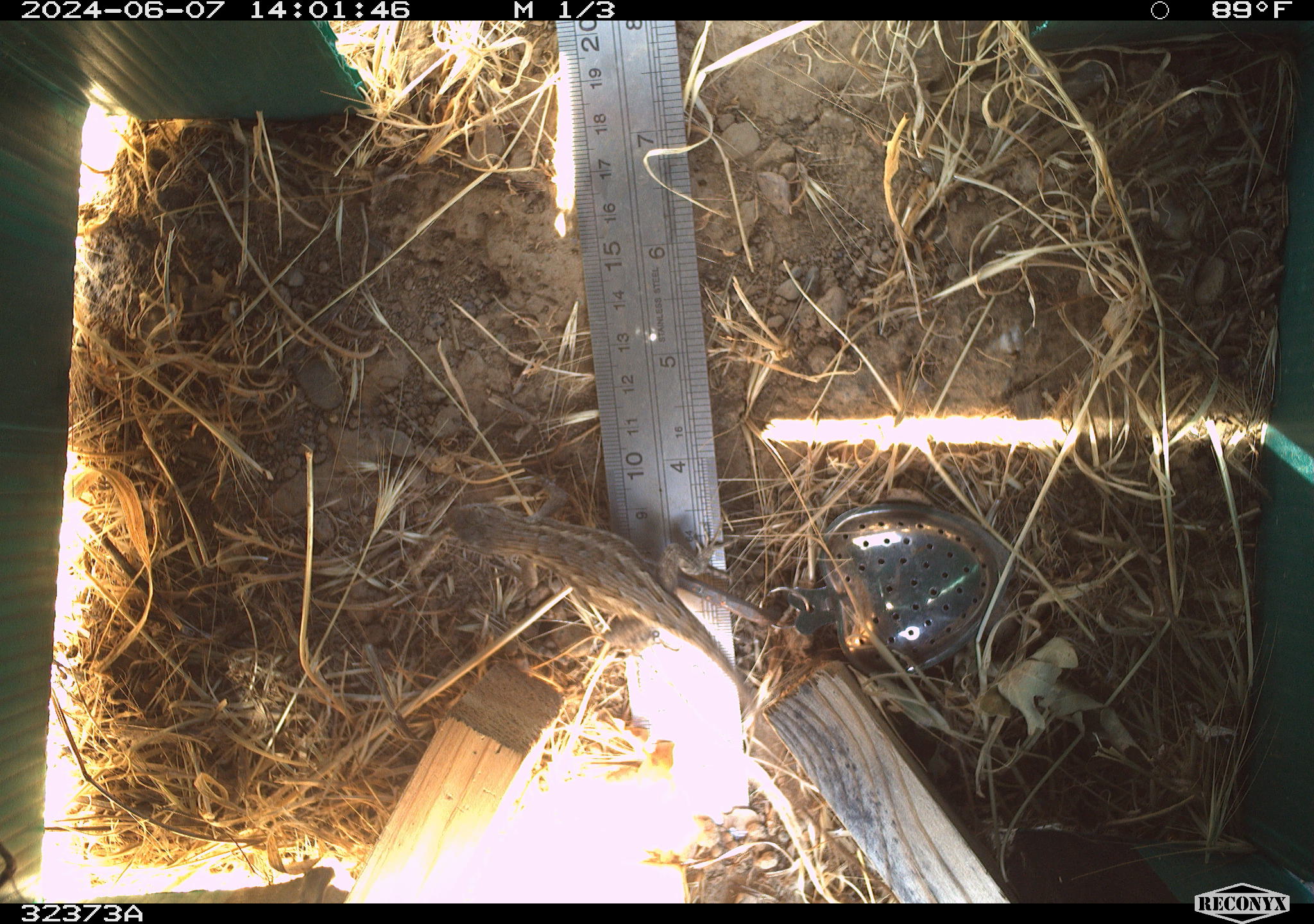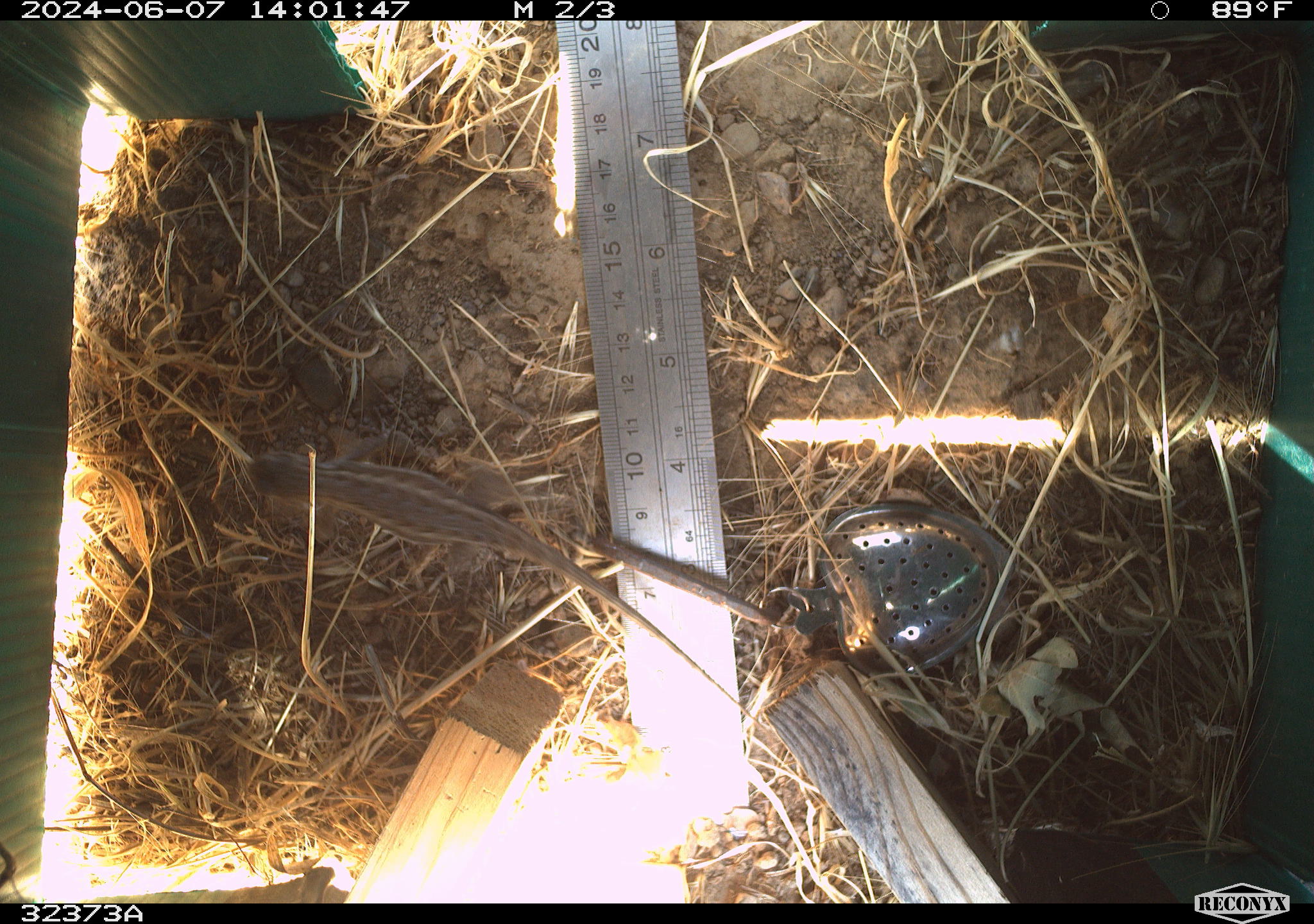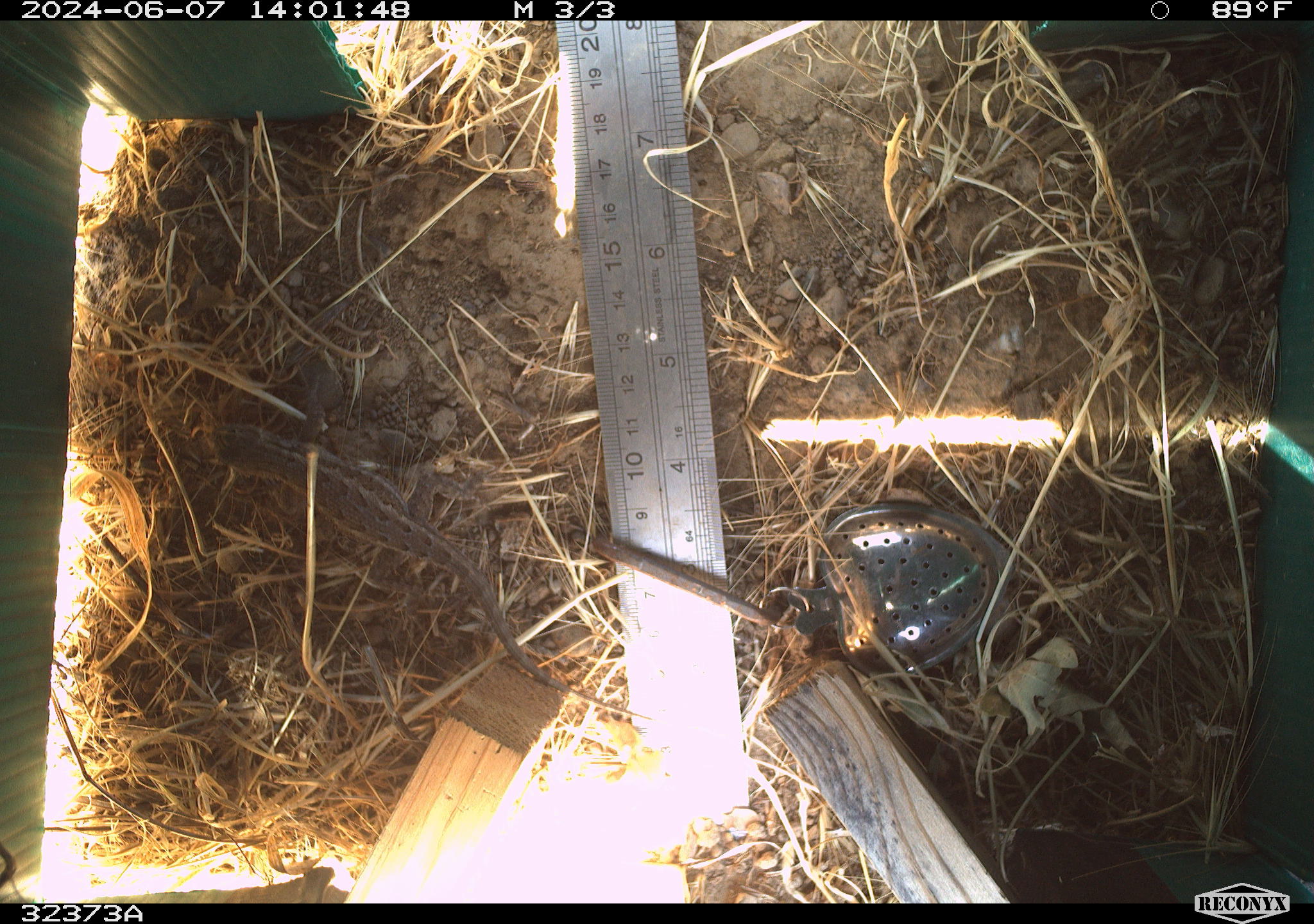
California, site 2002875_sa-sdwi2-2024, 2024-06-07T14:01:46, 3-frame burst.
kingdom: Animalia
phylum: Chordata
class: Reptilia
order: Squamata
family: Phrynosomatidae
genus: Sceloporus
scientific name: Sceloporus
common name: spiny lizards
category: sceloporus species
Sceloporus species (spiny lizards) (Sceloporus).